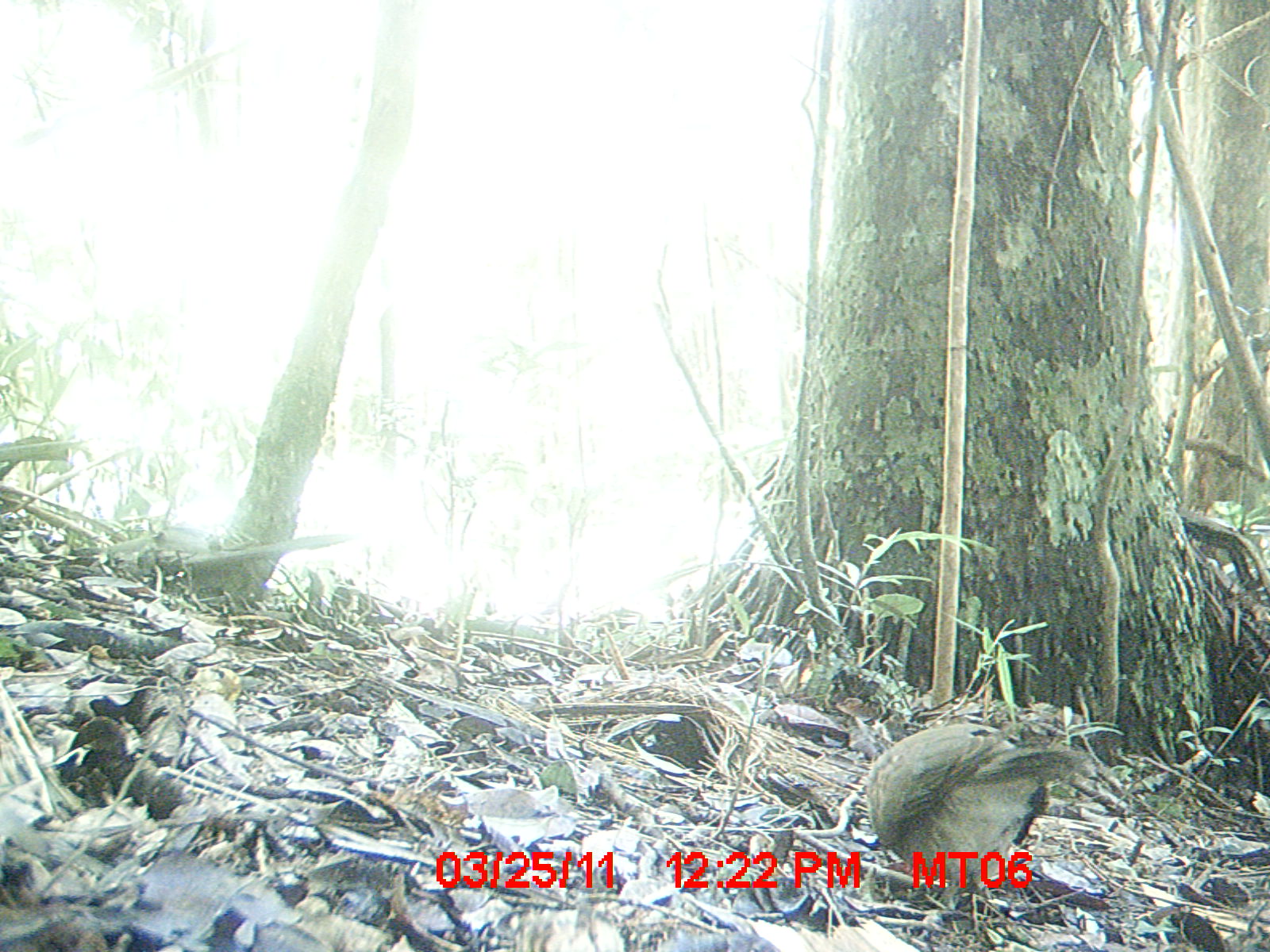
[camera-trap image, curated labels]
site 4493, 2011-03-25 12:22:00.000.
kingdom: Animalia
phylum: Chordata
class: Aves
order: Columbiformes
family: Columbidae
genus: Streptopelia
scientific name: Streptopelia picturata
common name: malagasy turtle dove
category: nesoenas picturata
Nesoenas picturata (malagasy turtle dove) (Streptopelia picturata), count 1.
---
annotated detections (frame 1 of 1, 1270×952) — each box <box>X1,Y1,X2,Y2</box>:
nesoenas picturata: <box>866,722,1088,923</box>